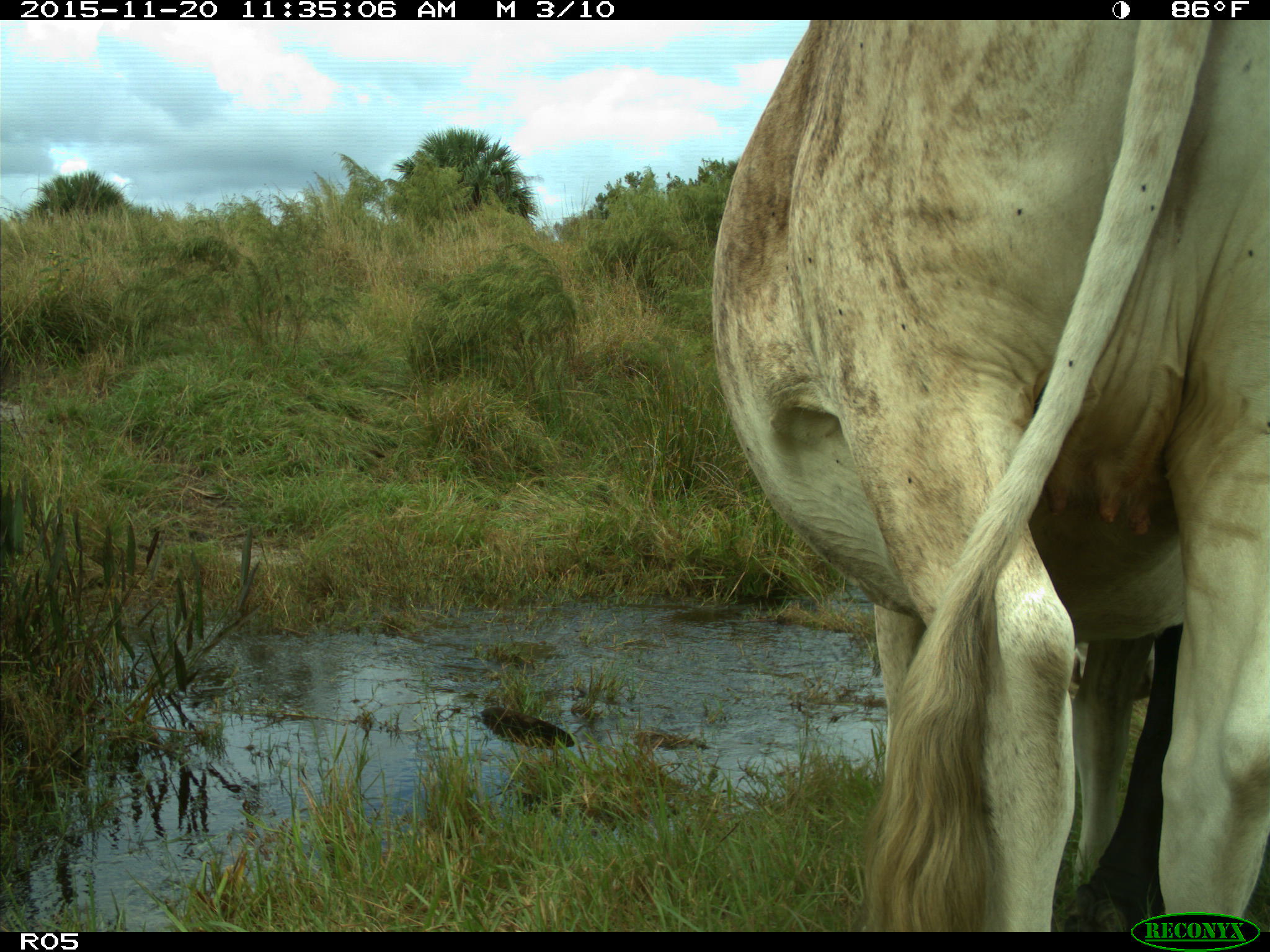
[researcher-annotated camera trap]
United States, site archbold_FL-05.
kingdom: Animalia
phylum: Chordata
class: Mammalia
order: Artiodactyla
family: Bovidae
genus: Bos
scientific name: Bos taurus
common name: domestic cow